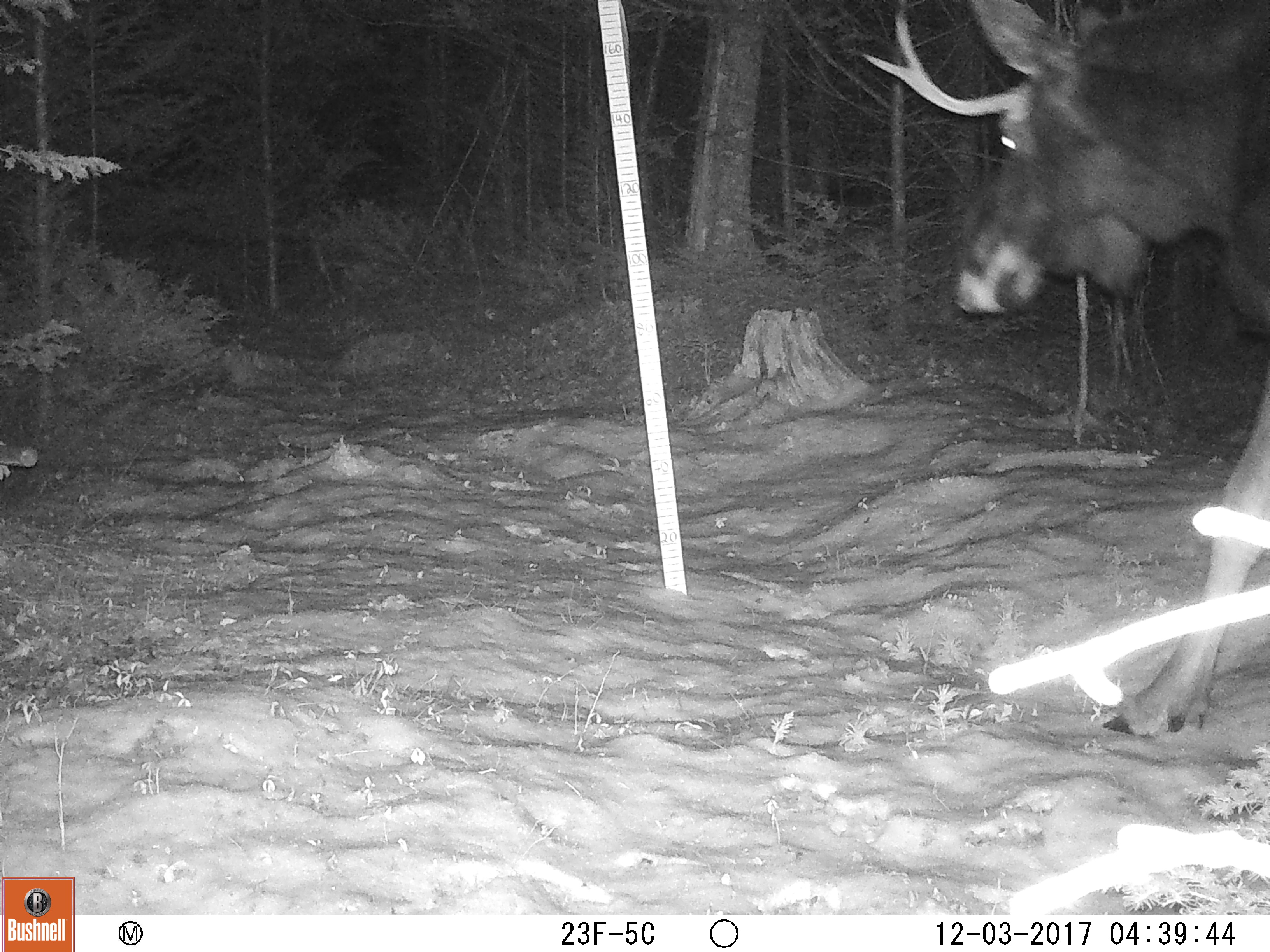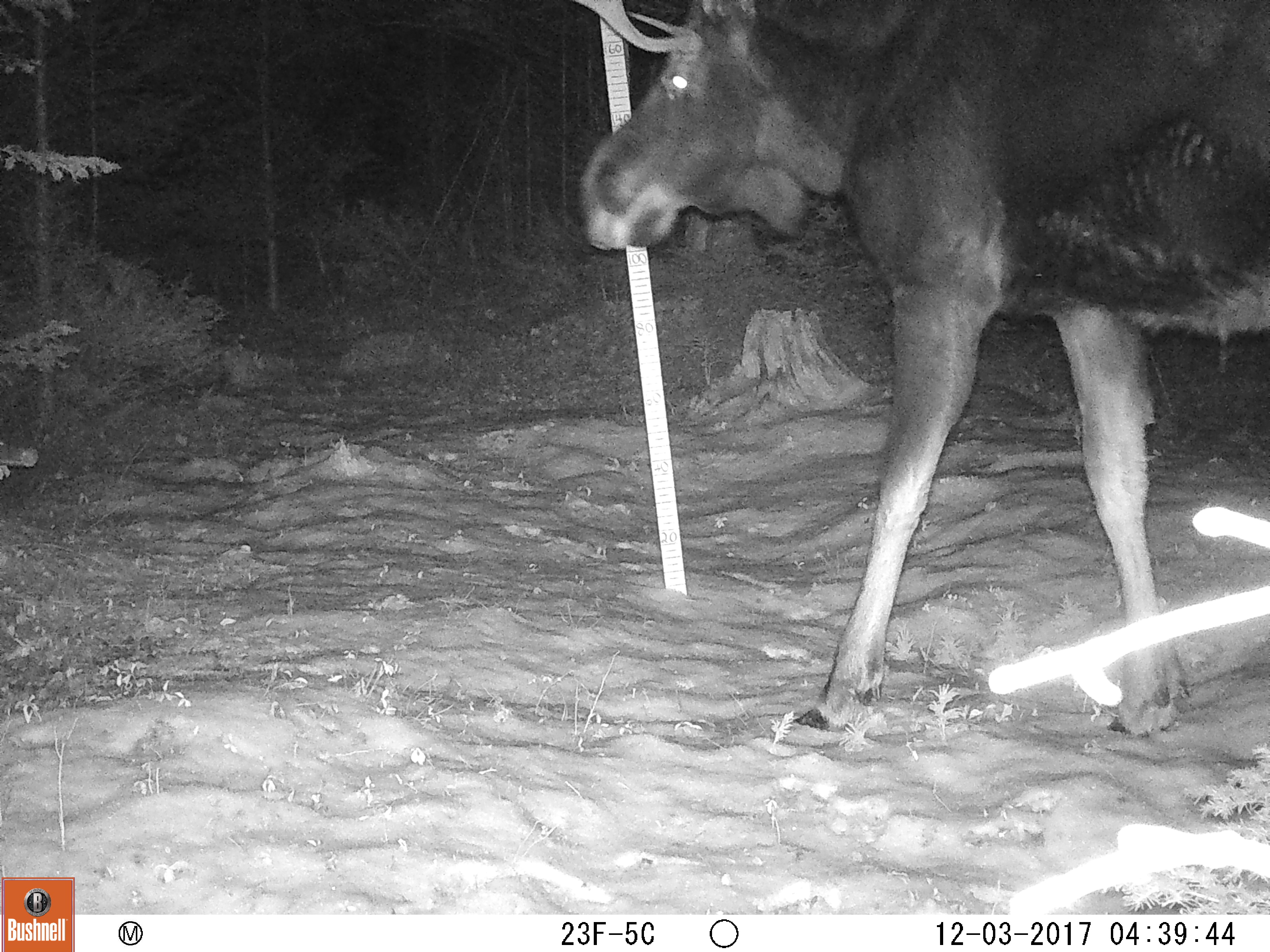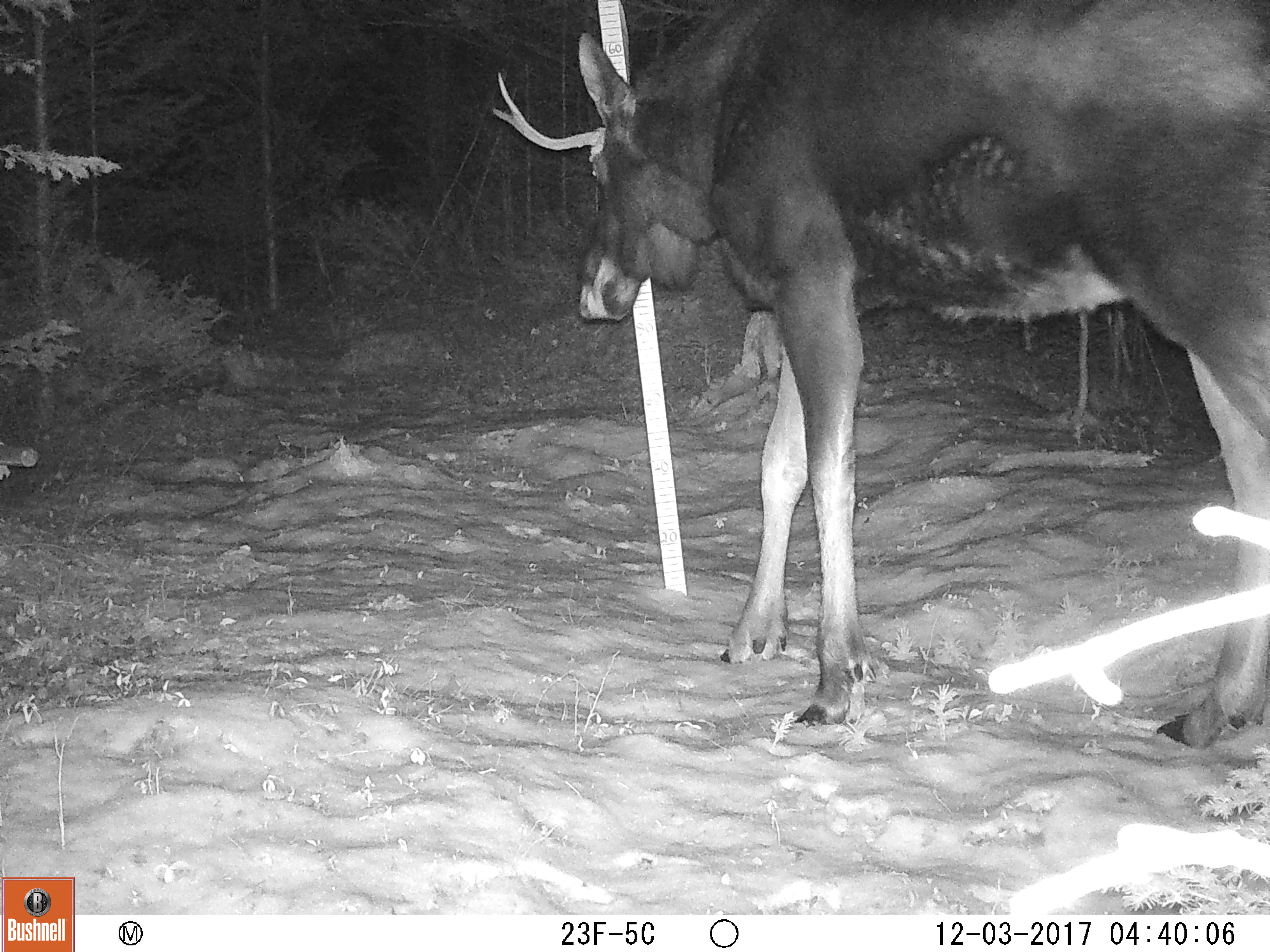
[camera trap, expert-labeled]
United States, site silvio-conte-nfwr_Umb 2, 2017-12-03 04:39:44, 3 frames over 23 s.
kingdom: Animalia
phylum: Chordata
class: Mammalia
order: Artiodactyla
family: Cervidae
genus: Alces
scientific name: Alces alces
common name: moose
Moose (Alces alces).